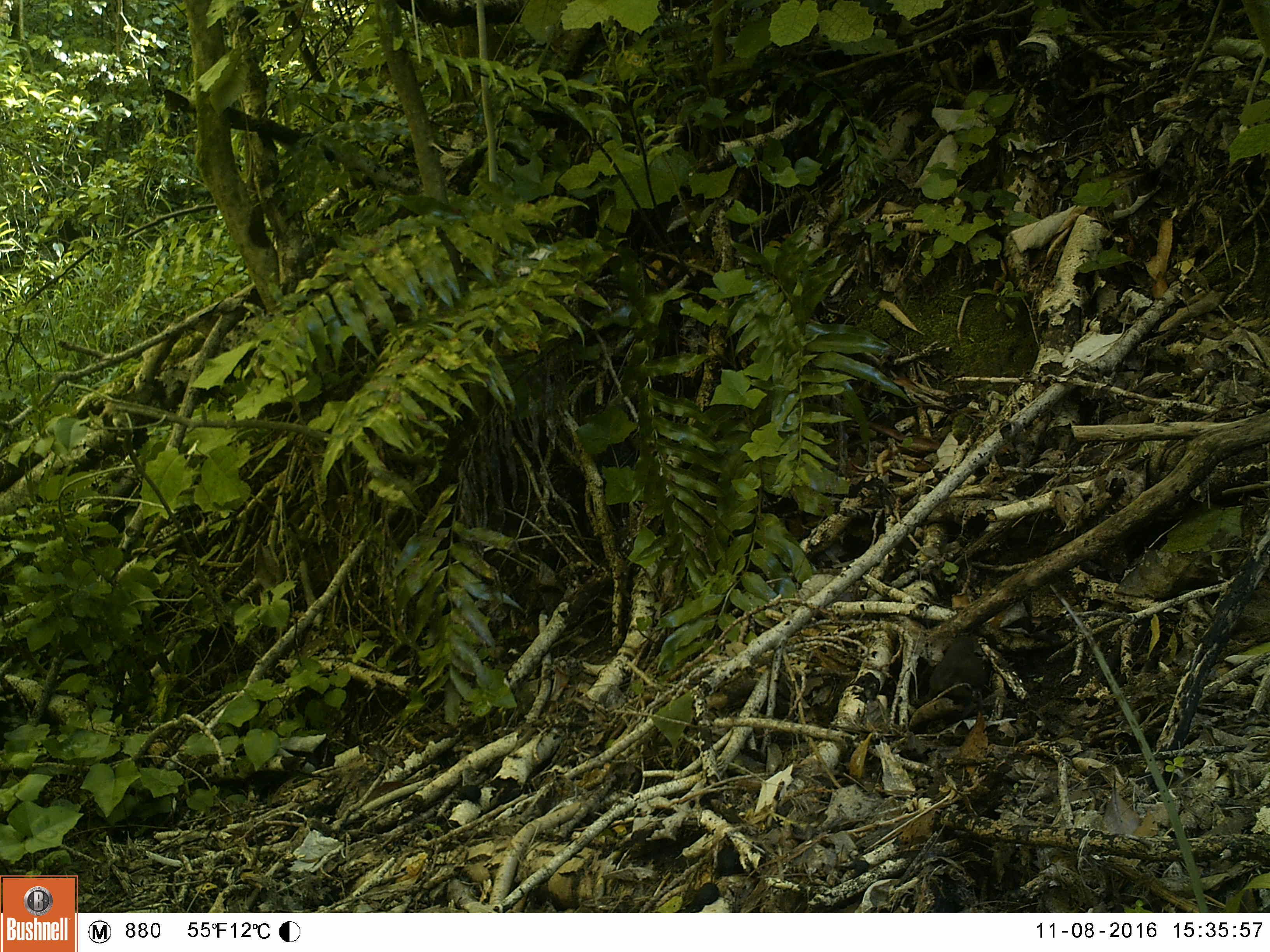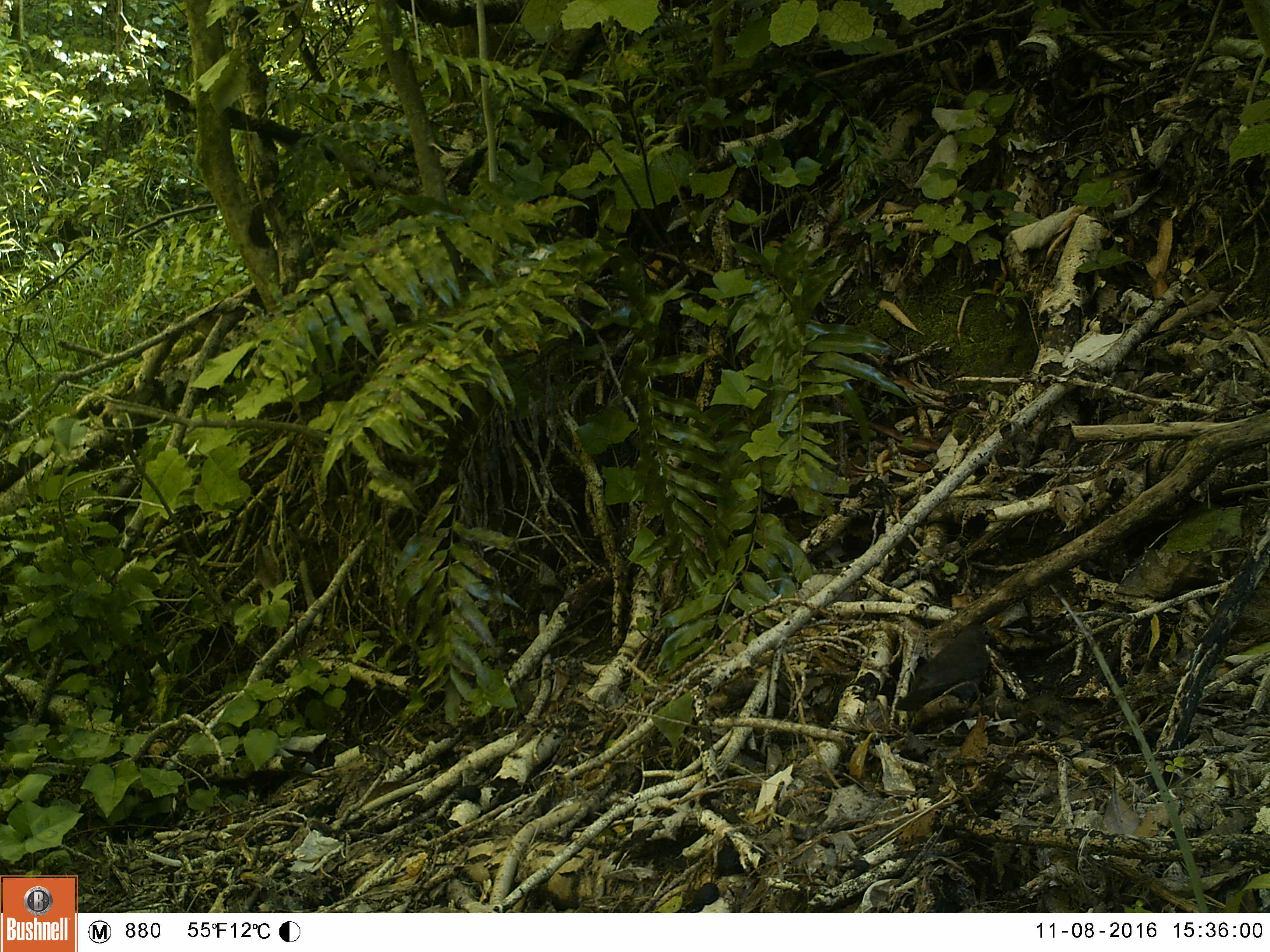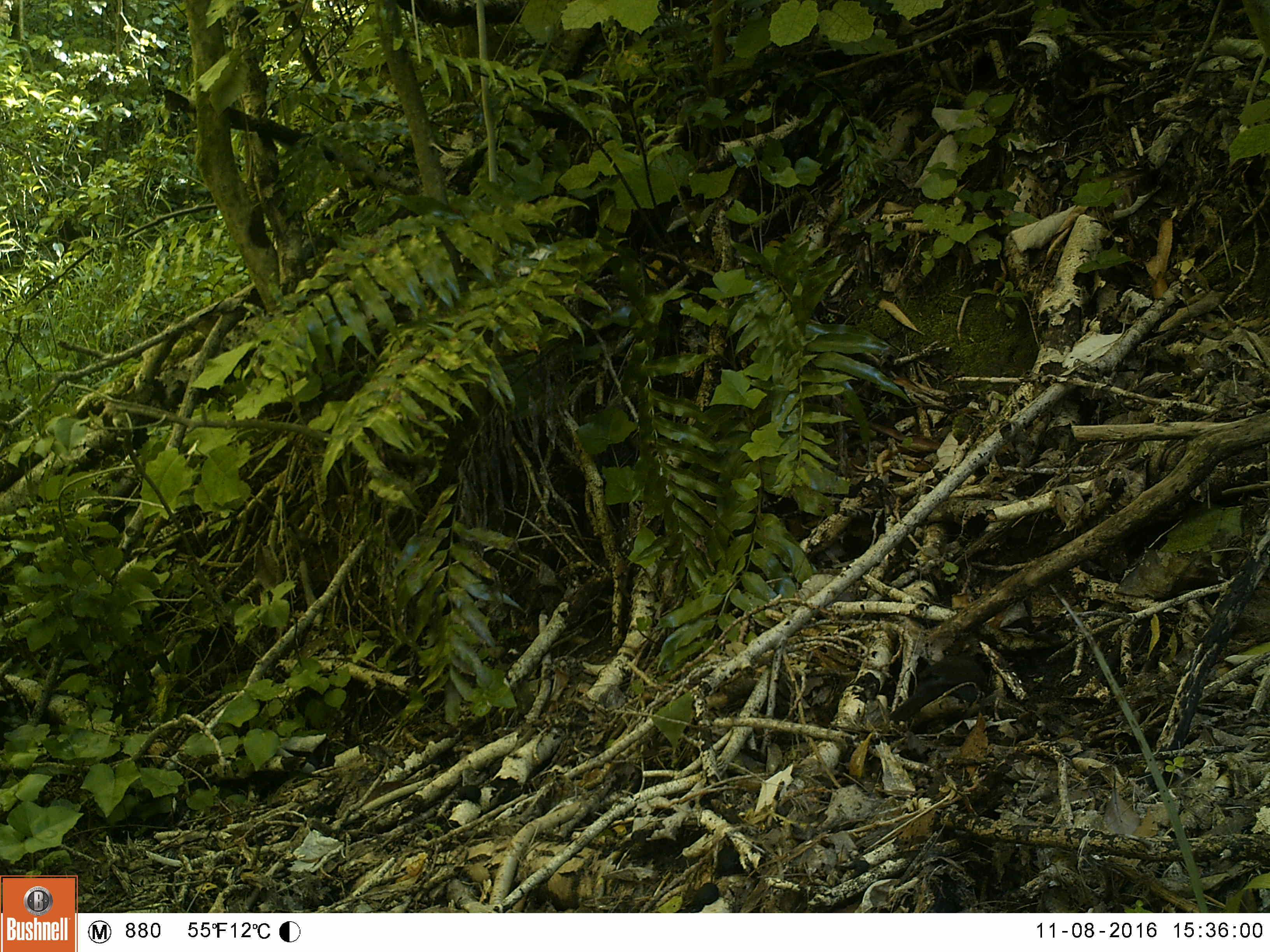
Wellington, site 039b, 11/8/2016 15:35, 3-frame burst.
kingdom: Animalia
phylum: Chordata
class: Aves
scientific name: Aves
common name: bird